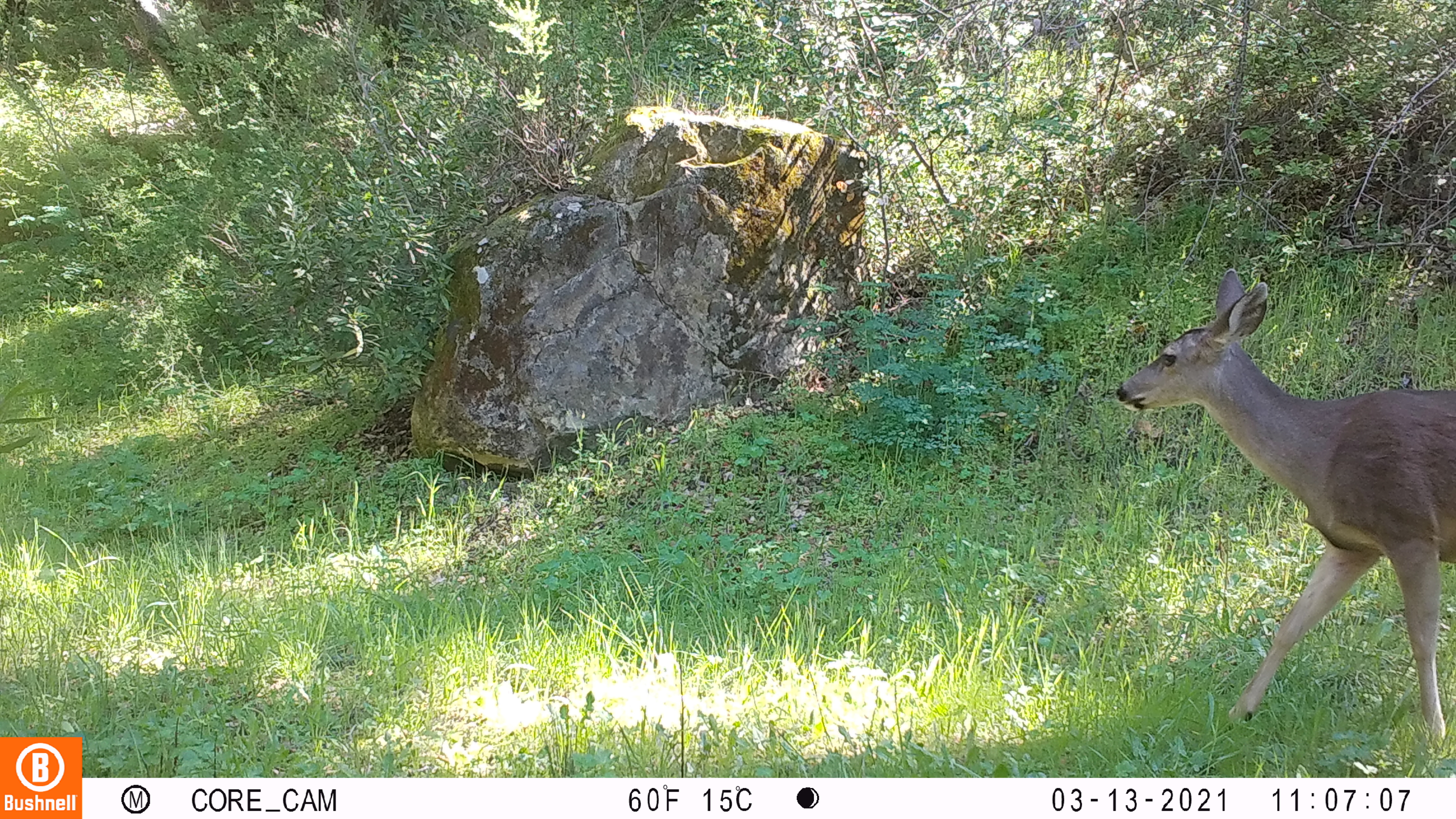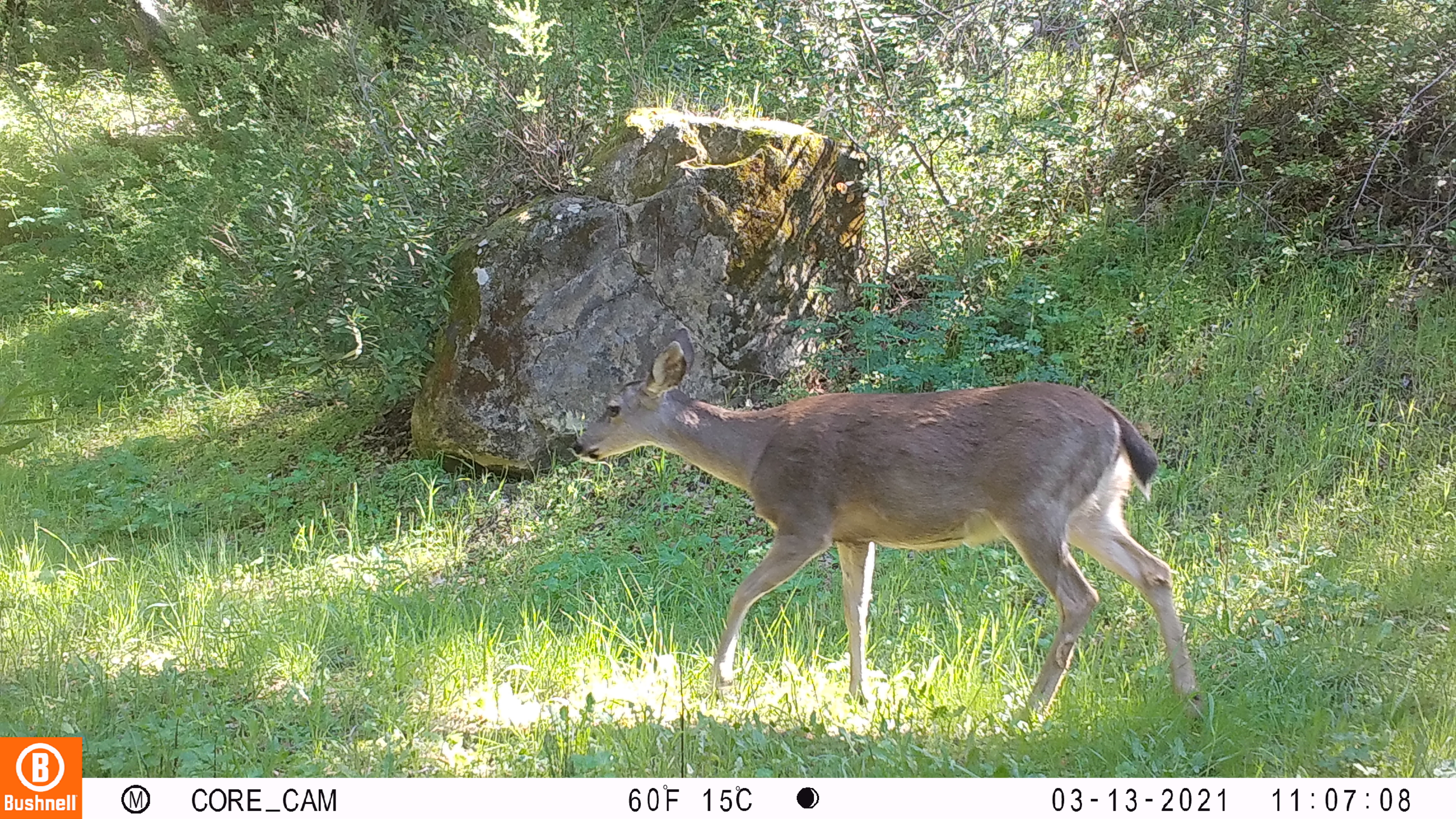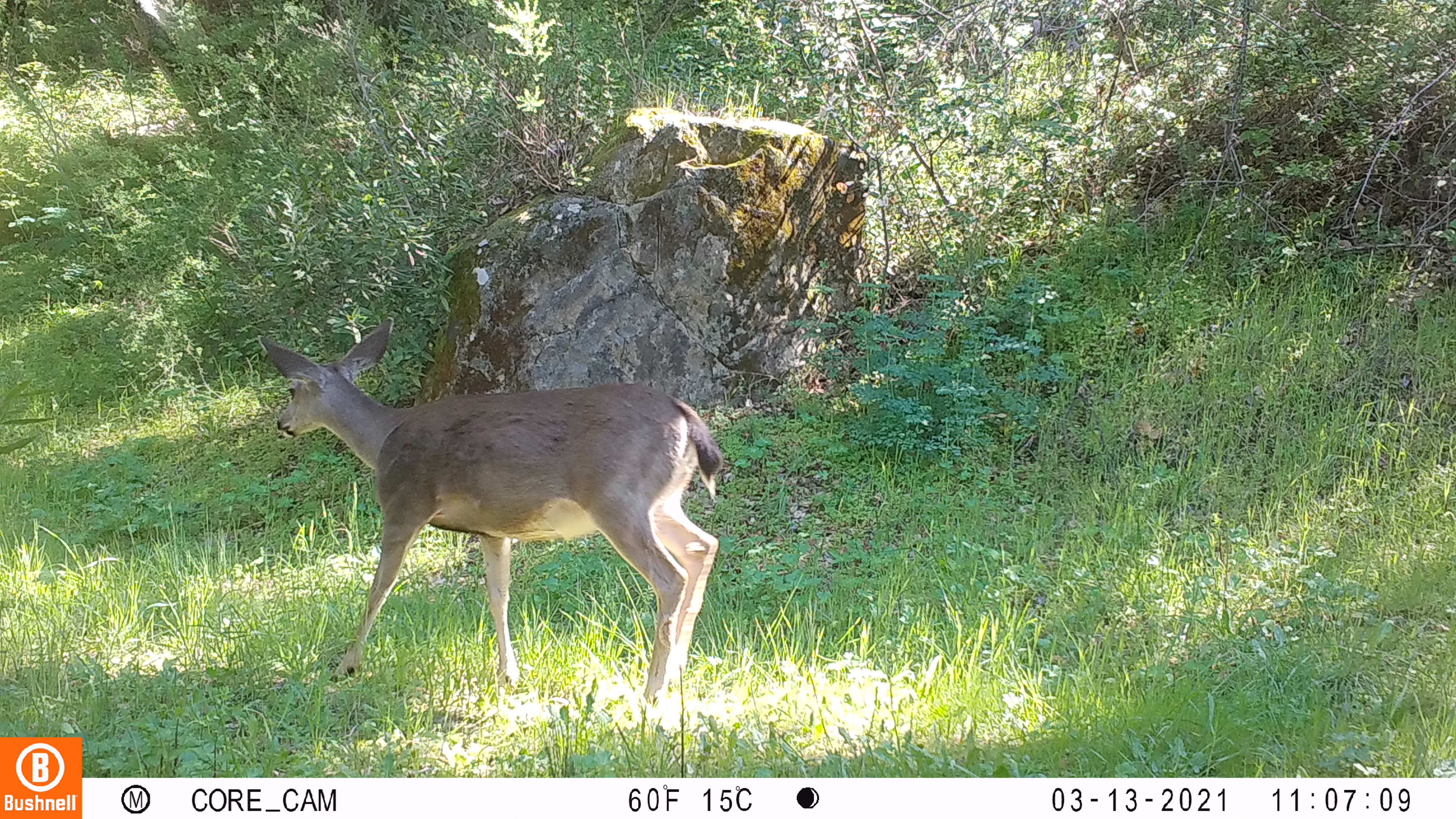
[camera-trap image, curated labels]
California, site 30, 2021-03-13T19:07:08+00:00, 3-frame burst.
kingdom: Animalia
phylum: Chordata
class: Mammalia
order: Artiodactyla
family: Cervidae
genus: Odocoileus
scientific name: Odocoileus hemionus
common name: mule deer